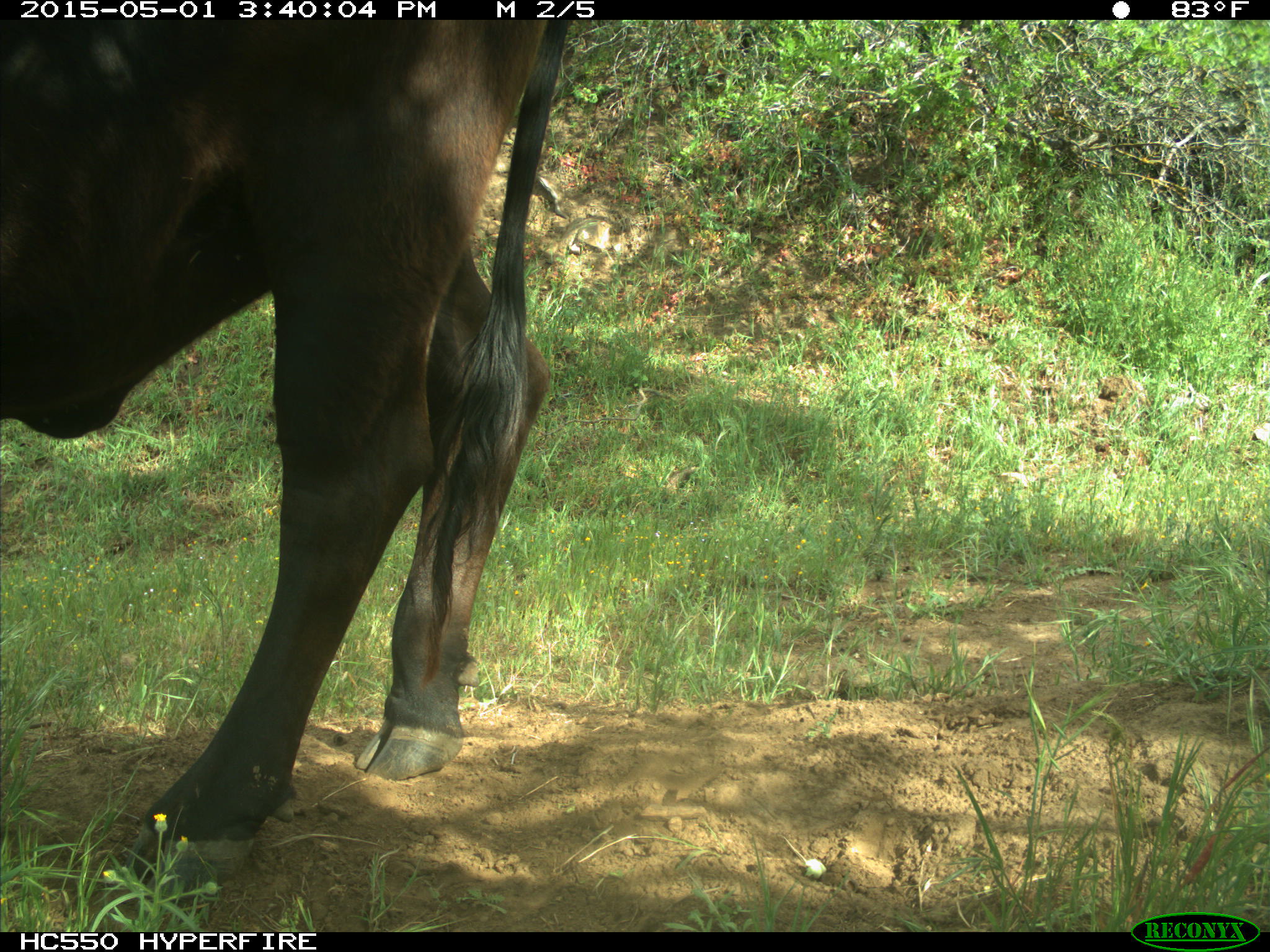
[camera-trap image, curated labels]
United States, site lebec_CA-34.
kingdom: Animalia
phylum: Chordata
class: Mammalia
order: Artiodactyla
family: Bovidae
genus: Bos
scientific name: Bos taurus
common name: domestic cow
Bos taurus (domestic cow).